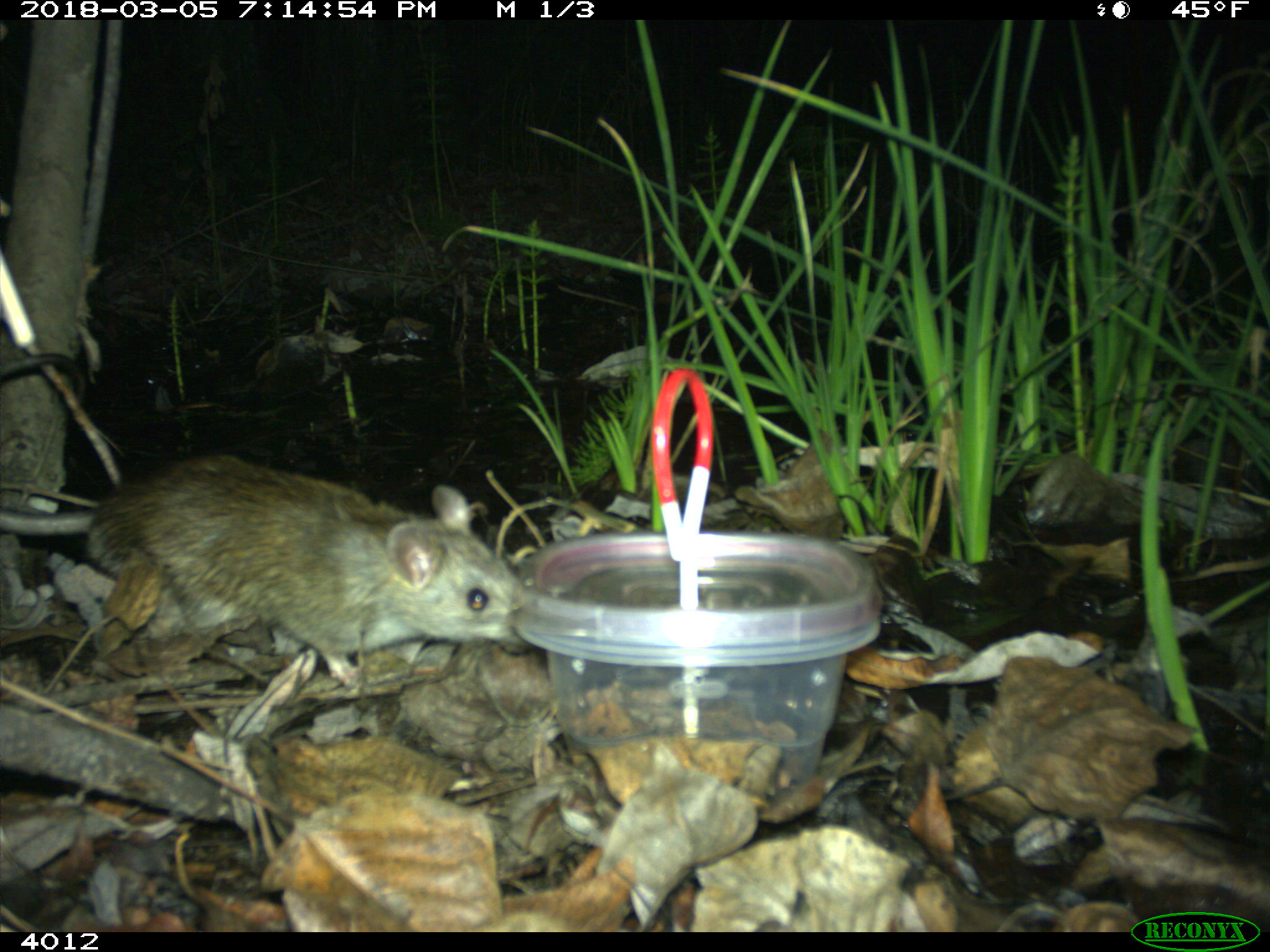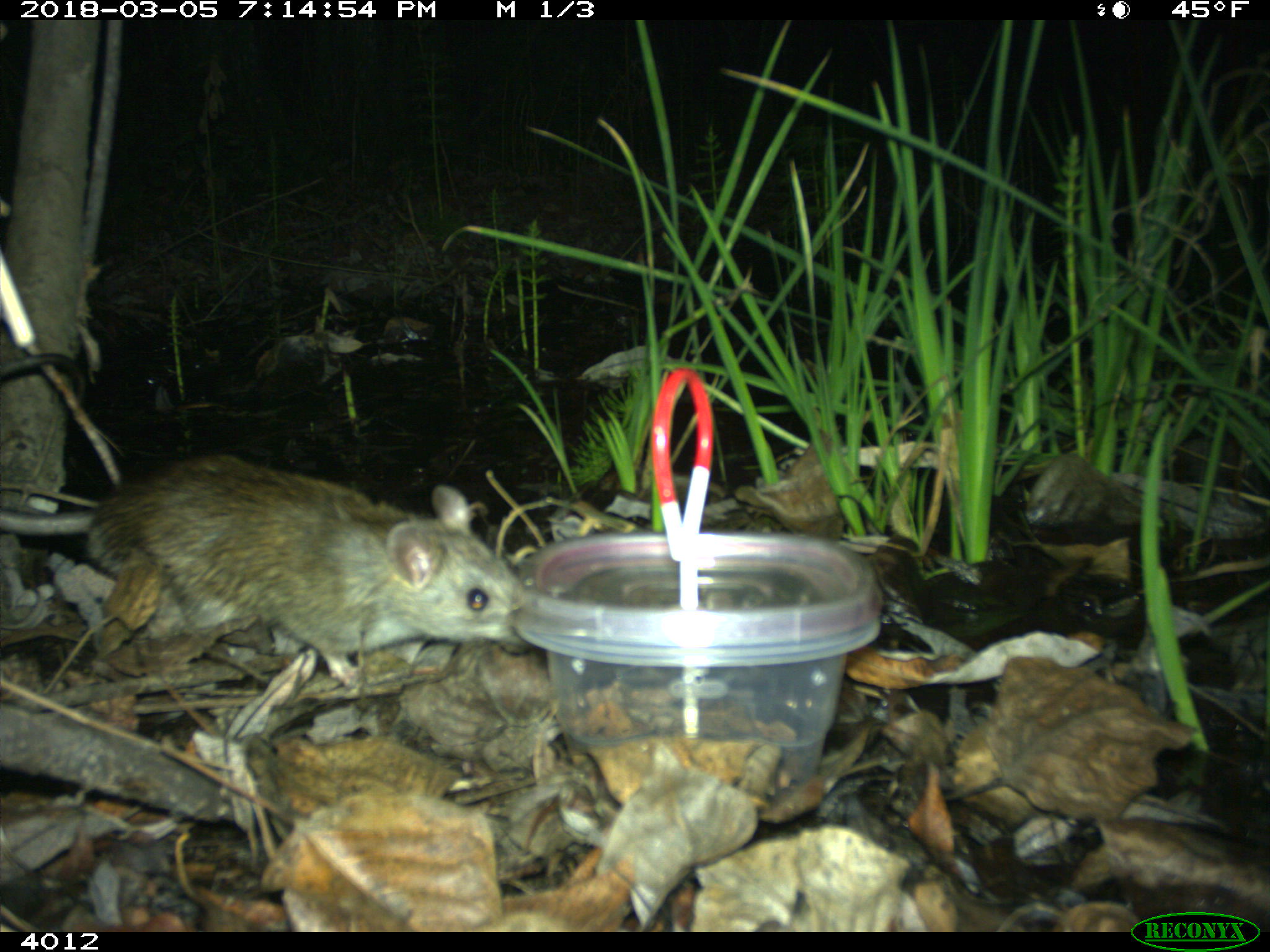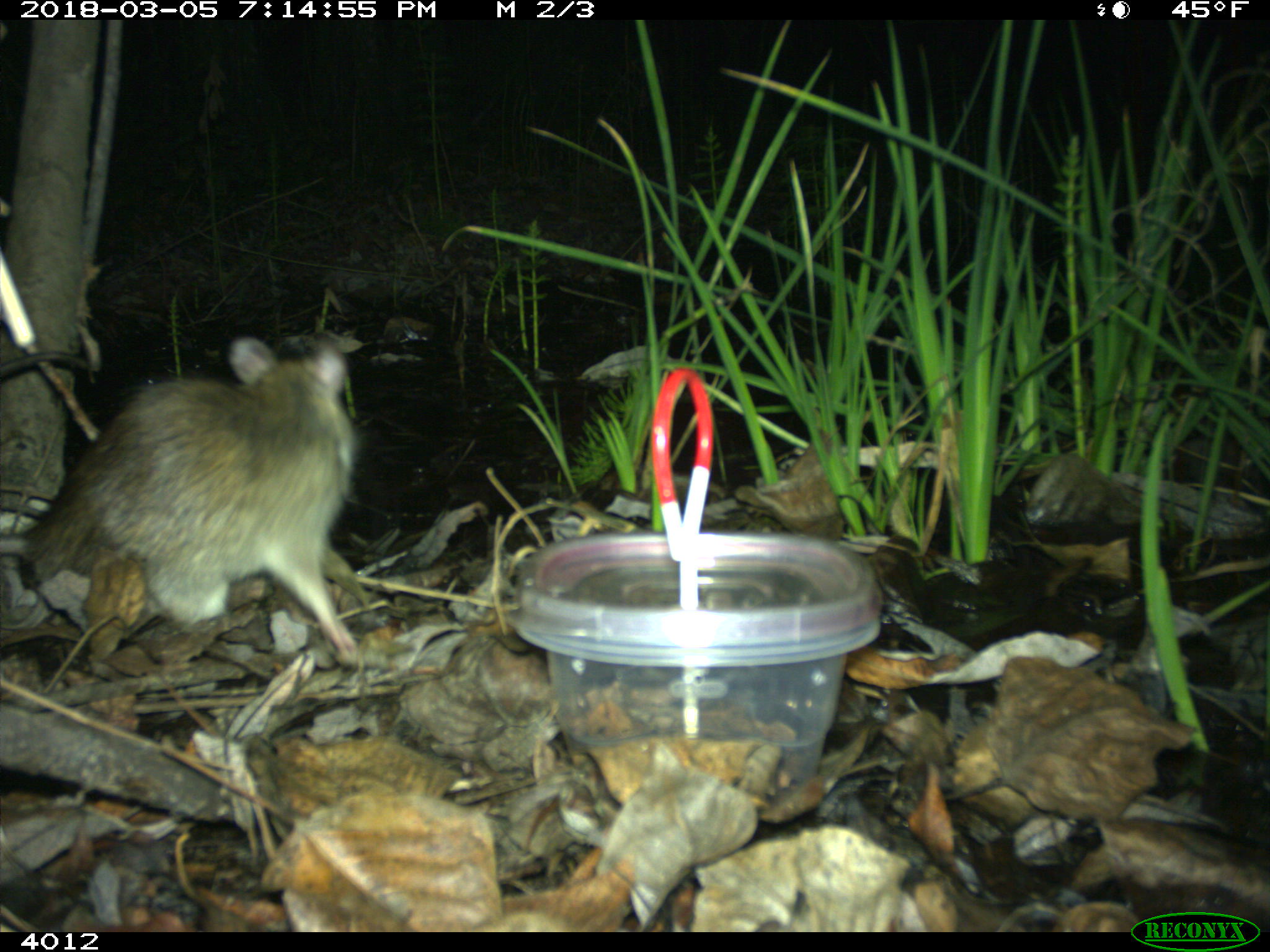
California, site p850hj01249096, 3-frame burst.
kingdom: Animalia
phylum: Chordata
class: Mammalia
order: Rodentia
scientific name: Rodentia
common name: rodent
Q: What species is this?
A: Rodent (Rodentia).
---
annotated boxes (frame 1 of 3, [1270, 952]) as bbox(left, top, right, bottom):
rodent: bbox(0, 353, 518, 689)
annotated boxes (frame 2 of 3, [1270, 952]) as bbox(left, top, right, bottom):
rodent: bbox(84, 454, 528, 688)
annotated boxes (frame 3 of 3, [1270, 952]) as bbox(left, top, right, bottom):
rodent: bbox(1, 330, 362, 665)